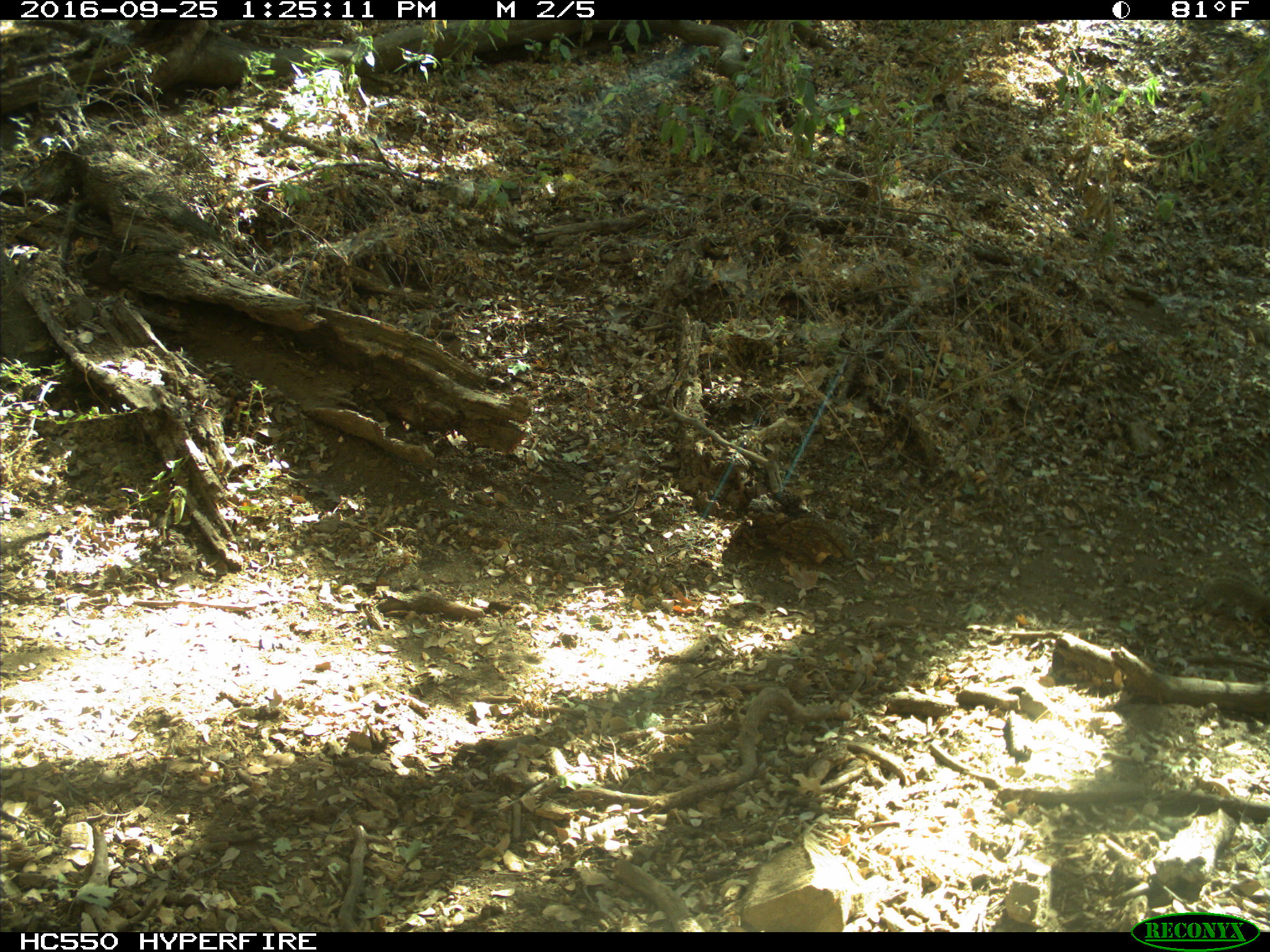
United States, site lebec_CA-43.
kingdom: Animalia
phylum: Chordata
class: Mammalia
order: Rodentia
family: Sciuridae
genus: Otospermophilus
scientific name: Otospermophilus beecheyi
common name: california ground squirrel